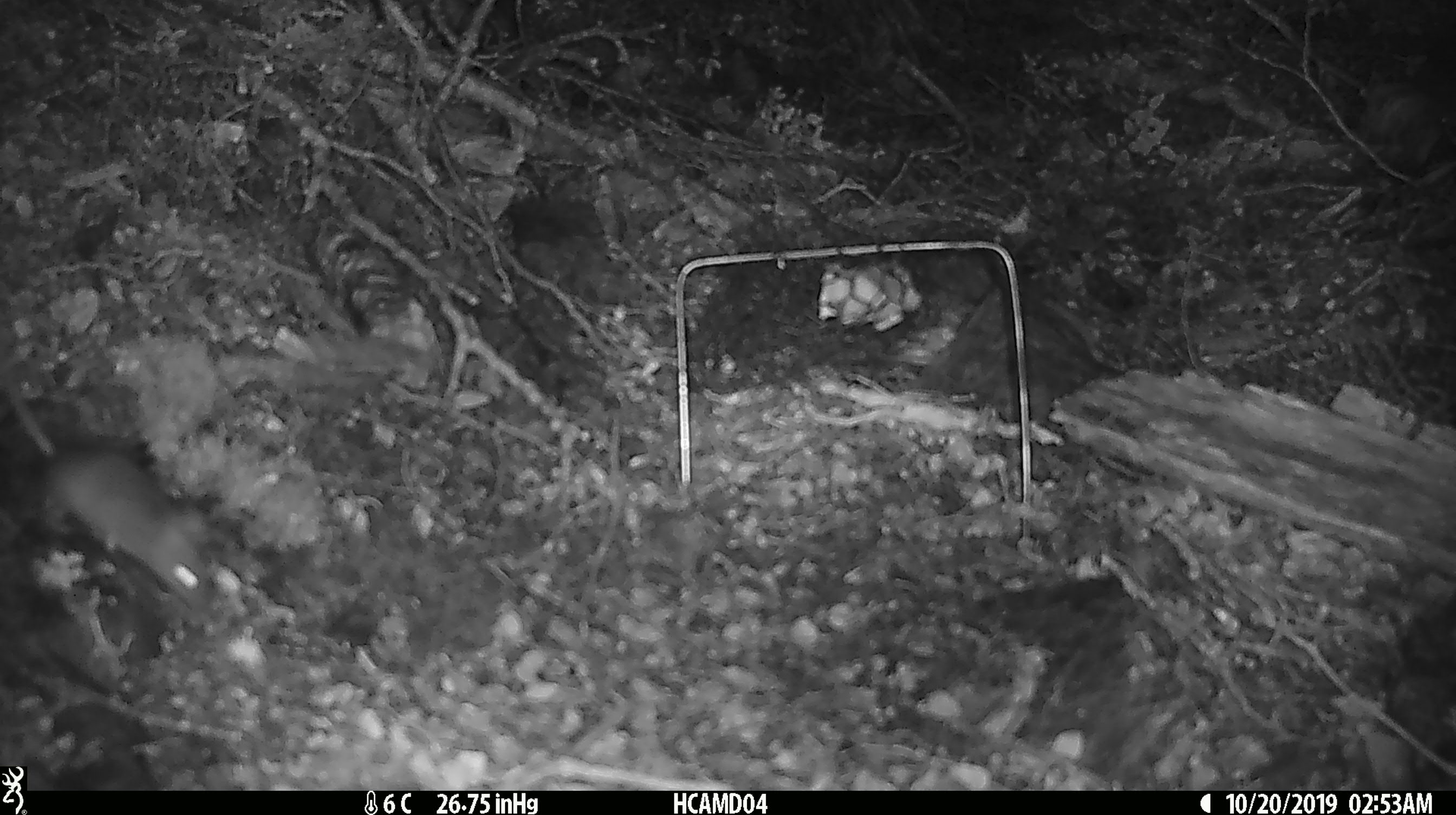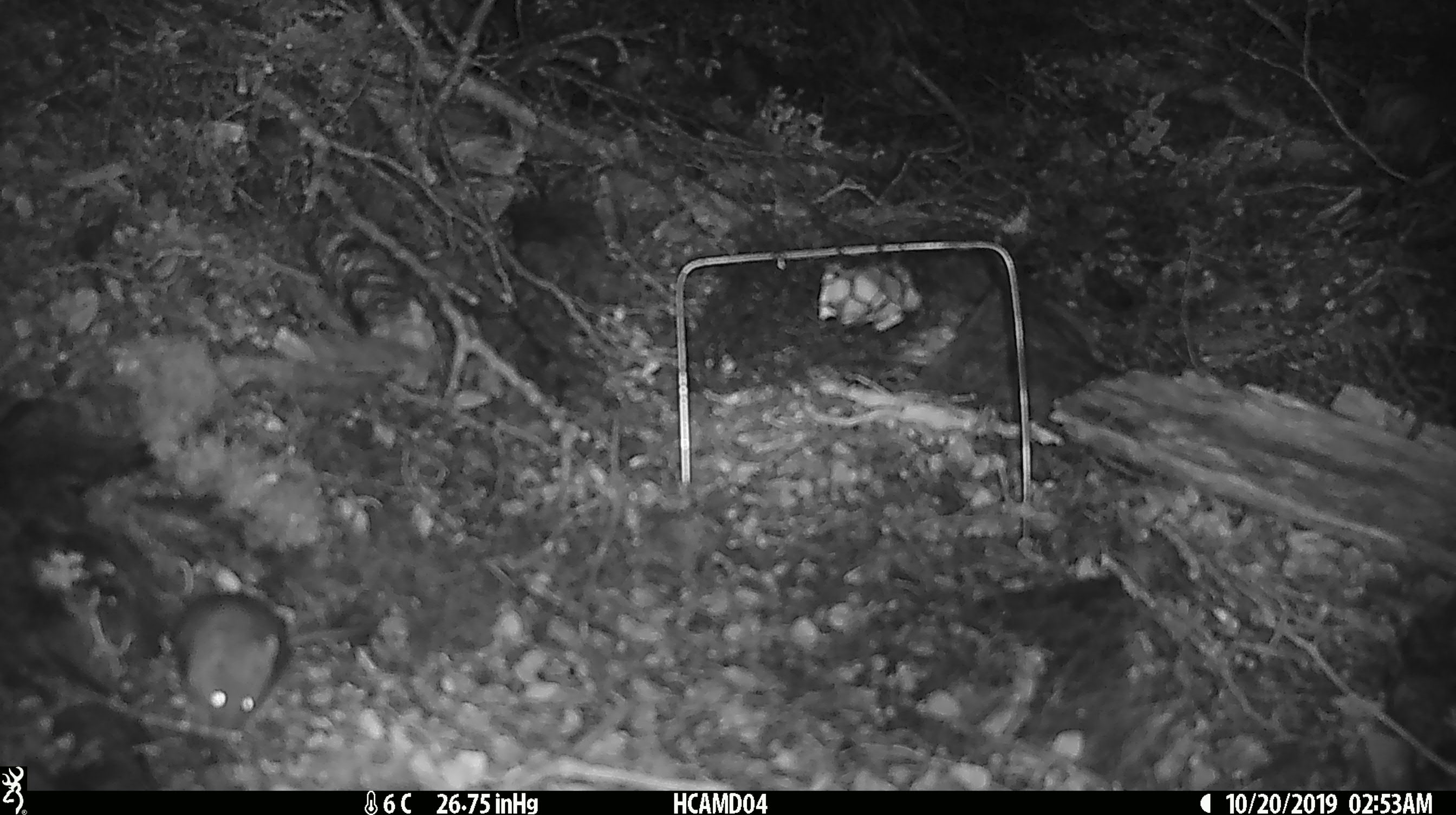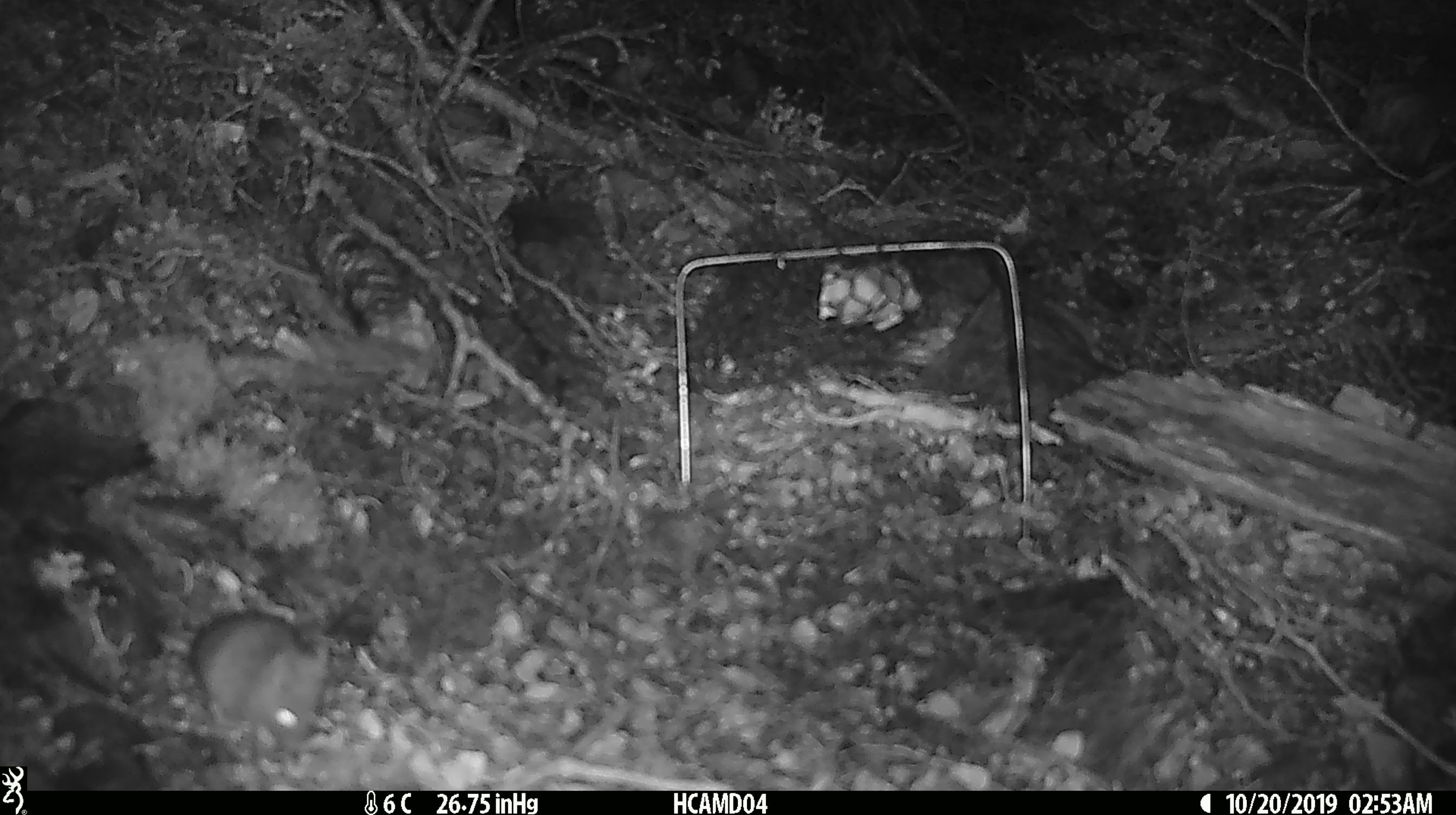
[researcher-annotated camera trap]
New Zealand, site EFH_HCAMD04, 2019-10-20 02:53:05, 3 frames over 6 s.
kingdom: Animalia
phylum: Chordata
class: Mammalia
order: Rodentia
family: Muridae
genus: Mus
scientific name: Mus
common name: mouse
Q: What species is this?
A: Mouse (Mus).